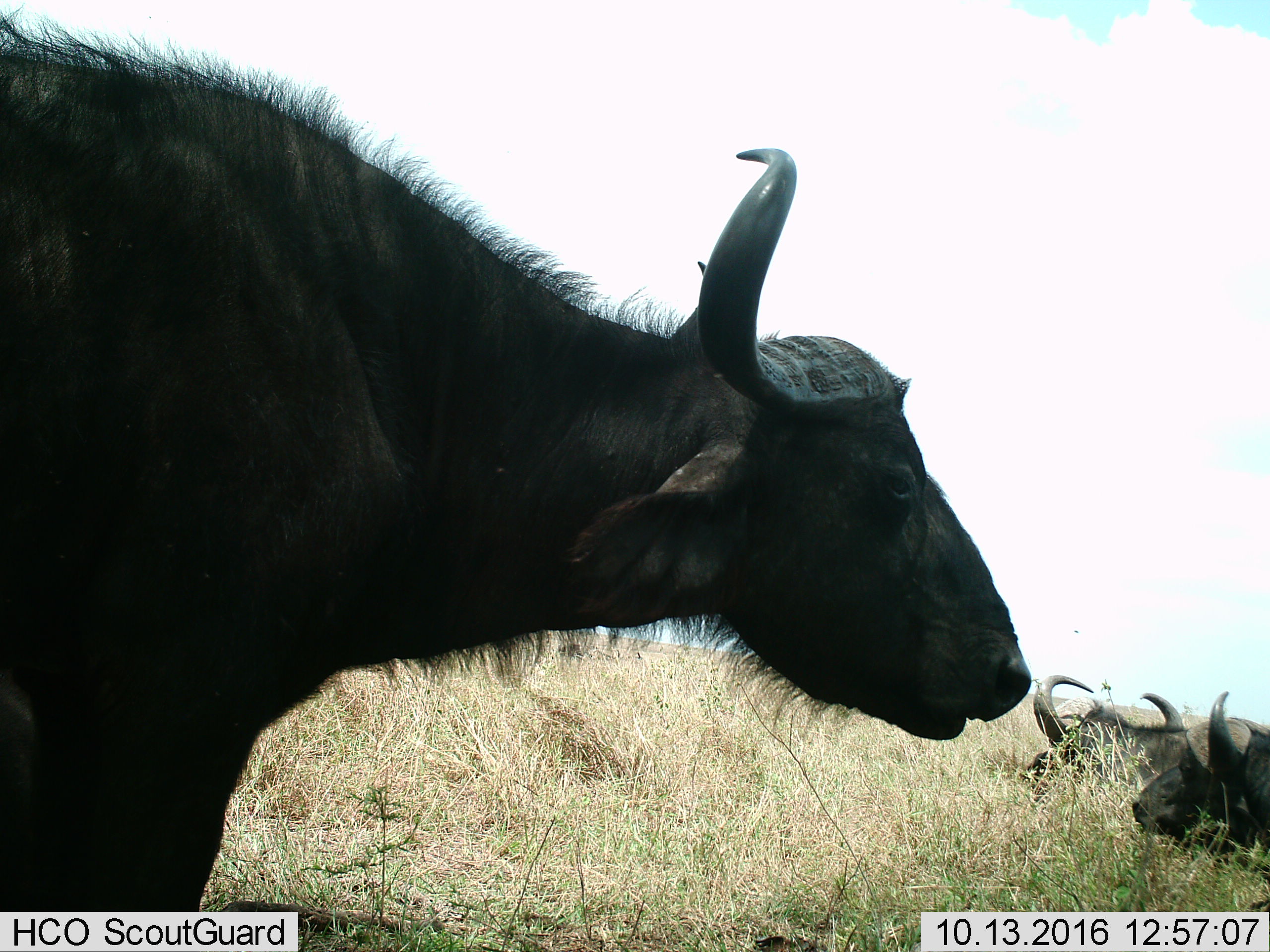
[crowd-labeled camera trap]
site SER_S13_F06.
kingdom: Animalia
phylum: Chordata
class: Mammalia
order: Artiodactyla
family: Bovidae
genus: Syncerus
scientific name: Syncerus caffer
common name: african buffalo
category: buffalo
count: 3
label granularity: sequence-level